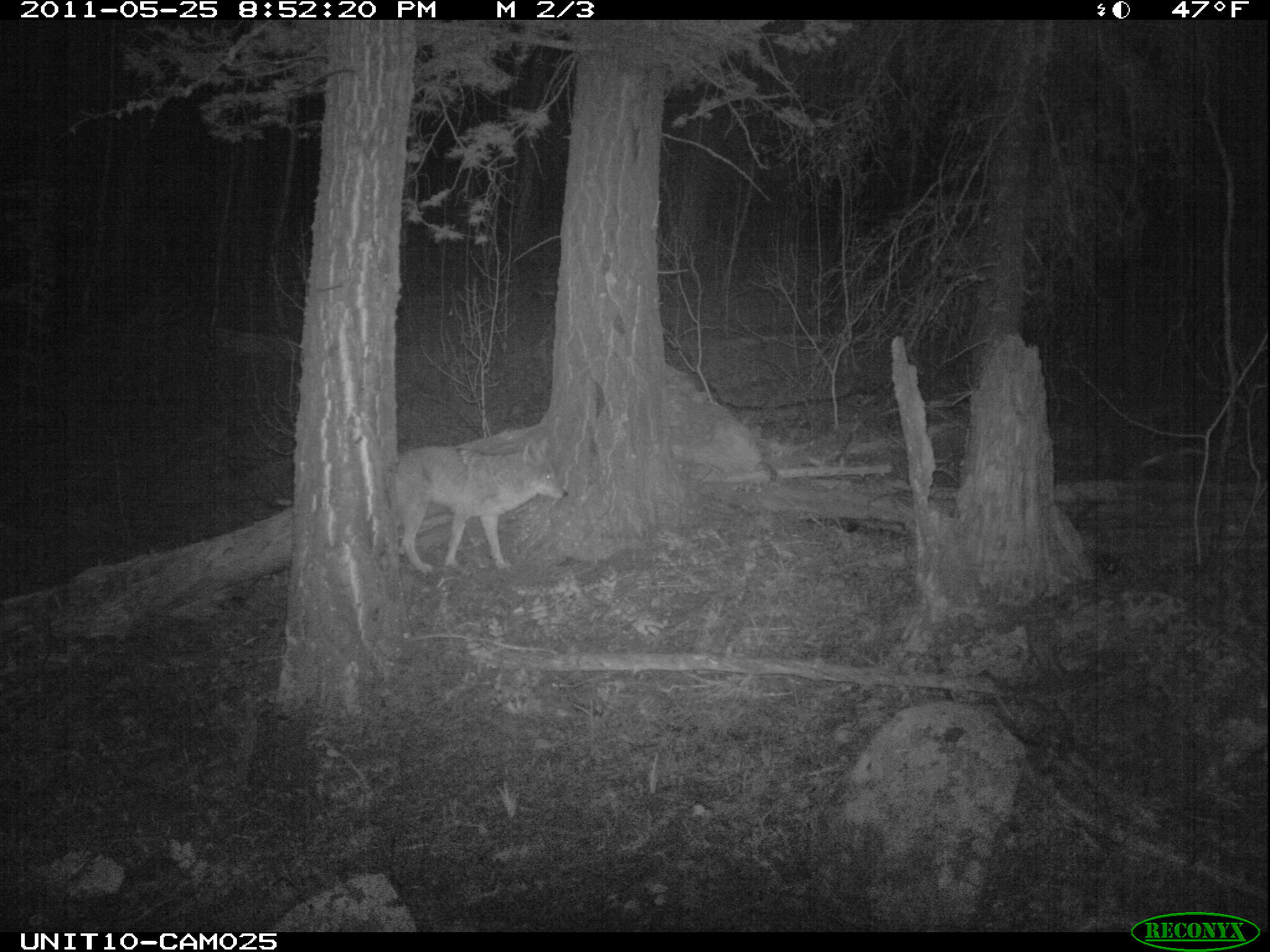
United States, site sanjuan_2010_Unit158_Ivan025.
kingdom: Animalia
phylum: Chordata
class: Mammalia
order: Carnivora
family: Canidae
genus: Canis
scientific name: Canis latrans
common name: coyote